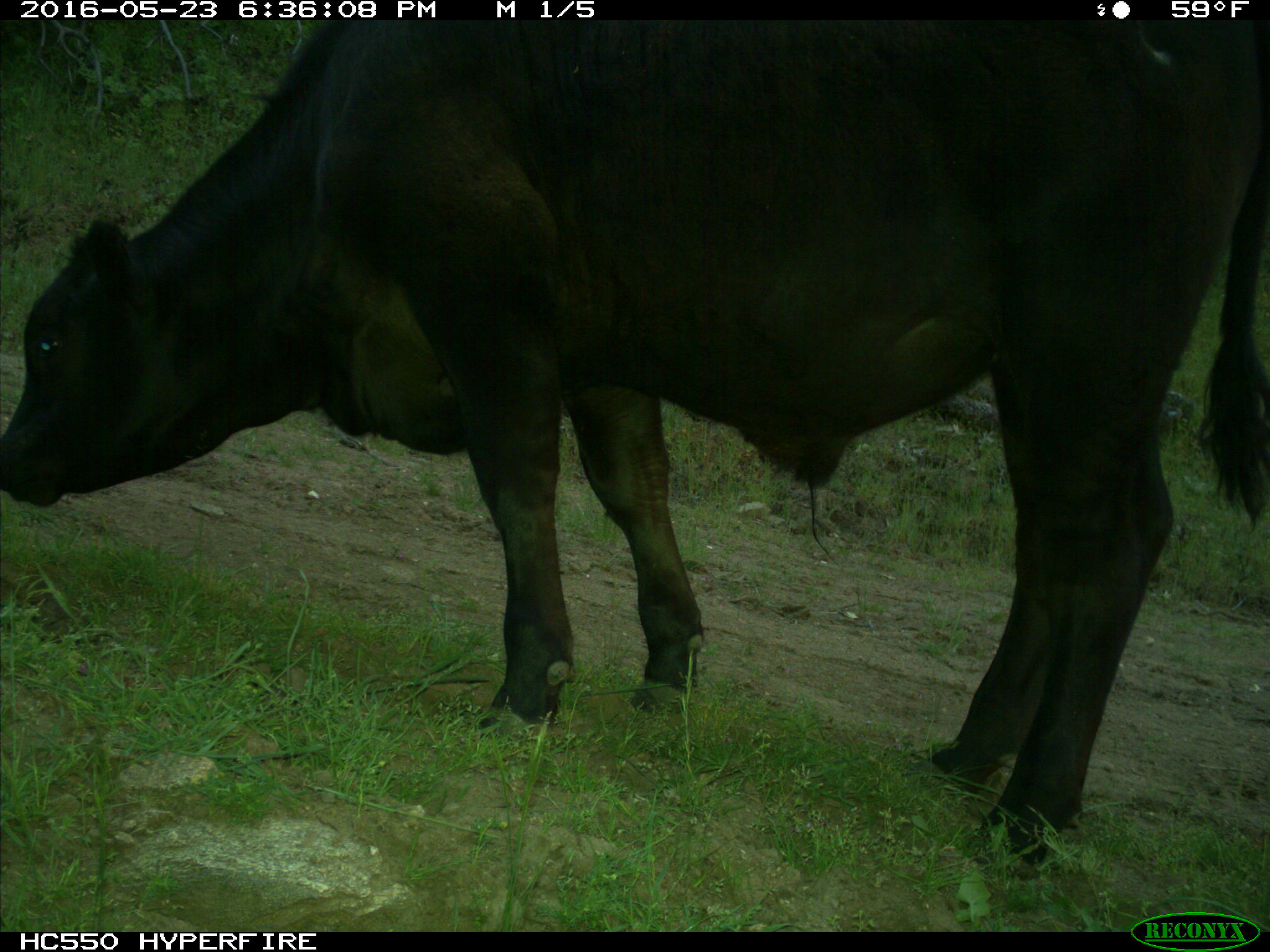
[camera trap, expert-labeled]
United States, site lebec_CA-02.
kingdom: Animalia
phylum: Chordata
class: Mammalia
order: Artiodactyla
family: Bovidae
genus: Bos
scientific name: Bos taurus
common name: domestic cow